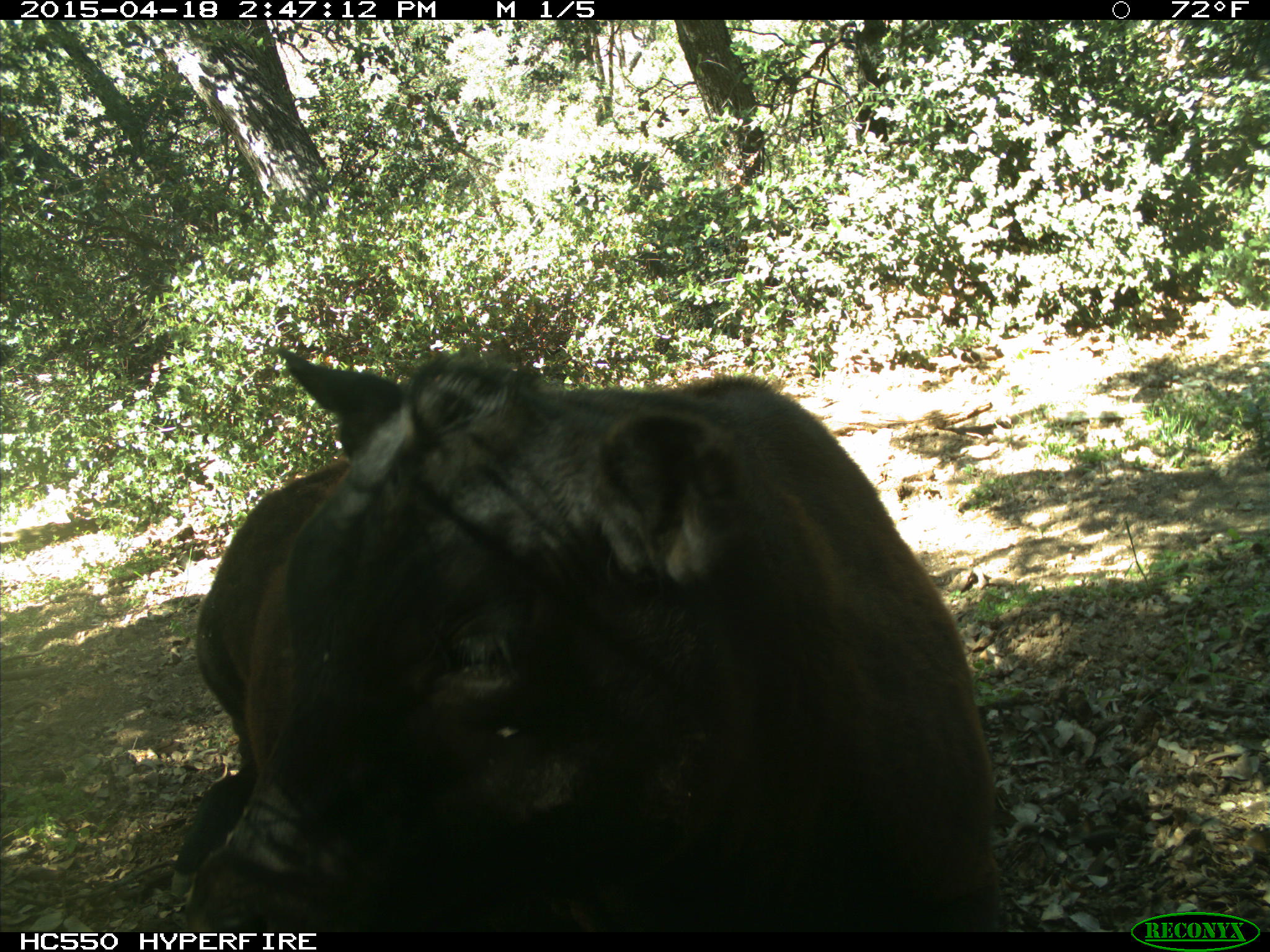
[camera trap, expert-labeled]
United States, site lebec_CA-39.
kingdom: Animalia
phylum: Chordata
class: Mammalia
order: Artiodactyla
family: Bovidae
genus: Bos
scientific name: Bos taurus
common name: domestic cow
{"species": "Bos taurus (domestic cow)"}